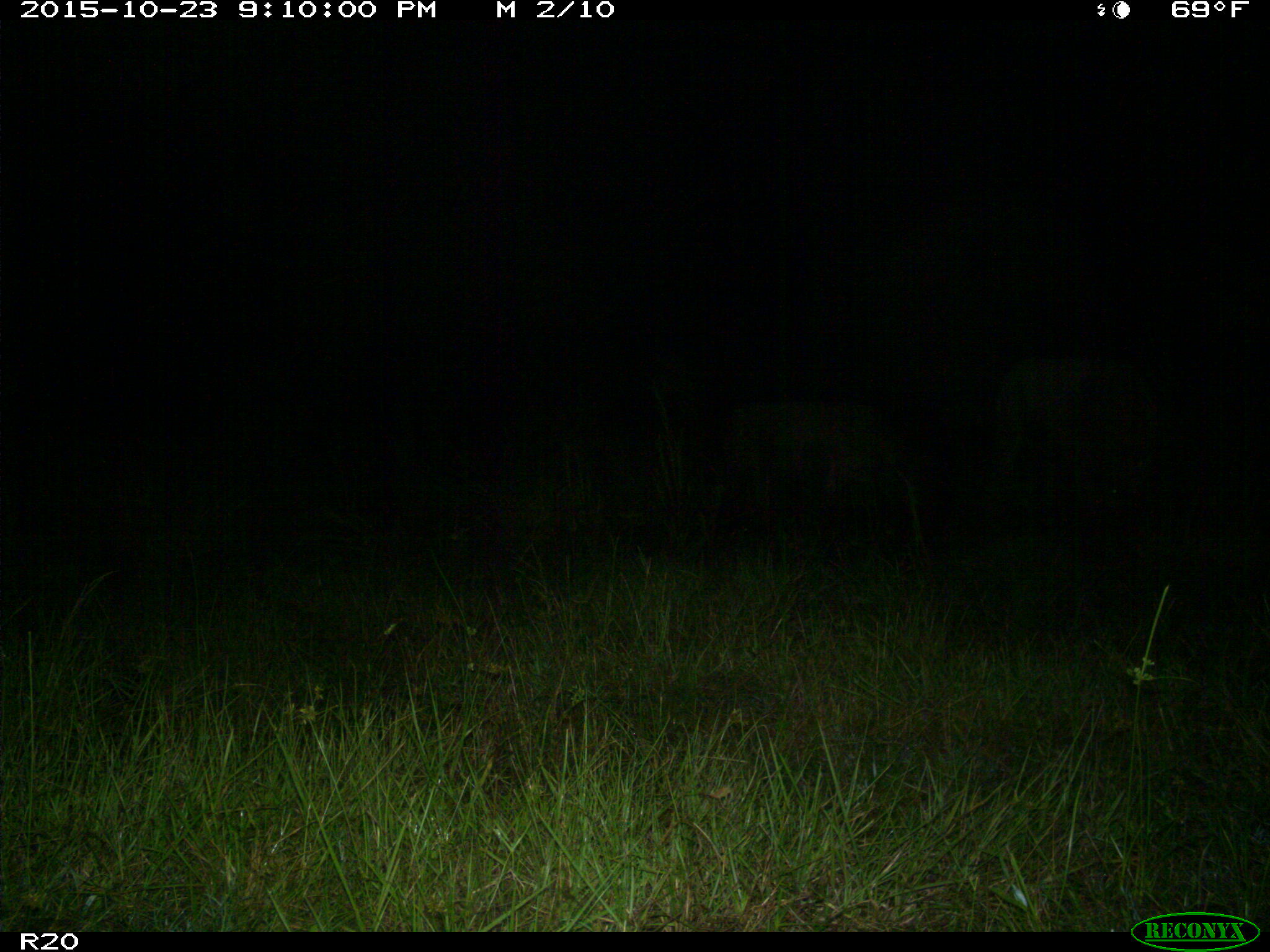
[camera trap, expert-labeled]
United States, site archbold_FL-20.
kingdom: Animalia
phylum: Chordata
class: Mammalia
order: Artiodactyla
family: Bovidae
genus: Bos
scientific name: Bos taurus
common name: domestic cow